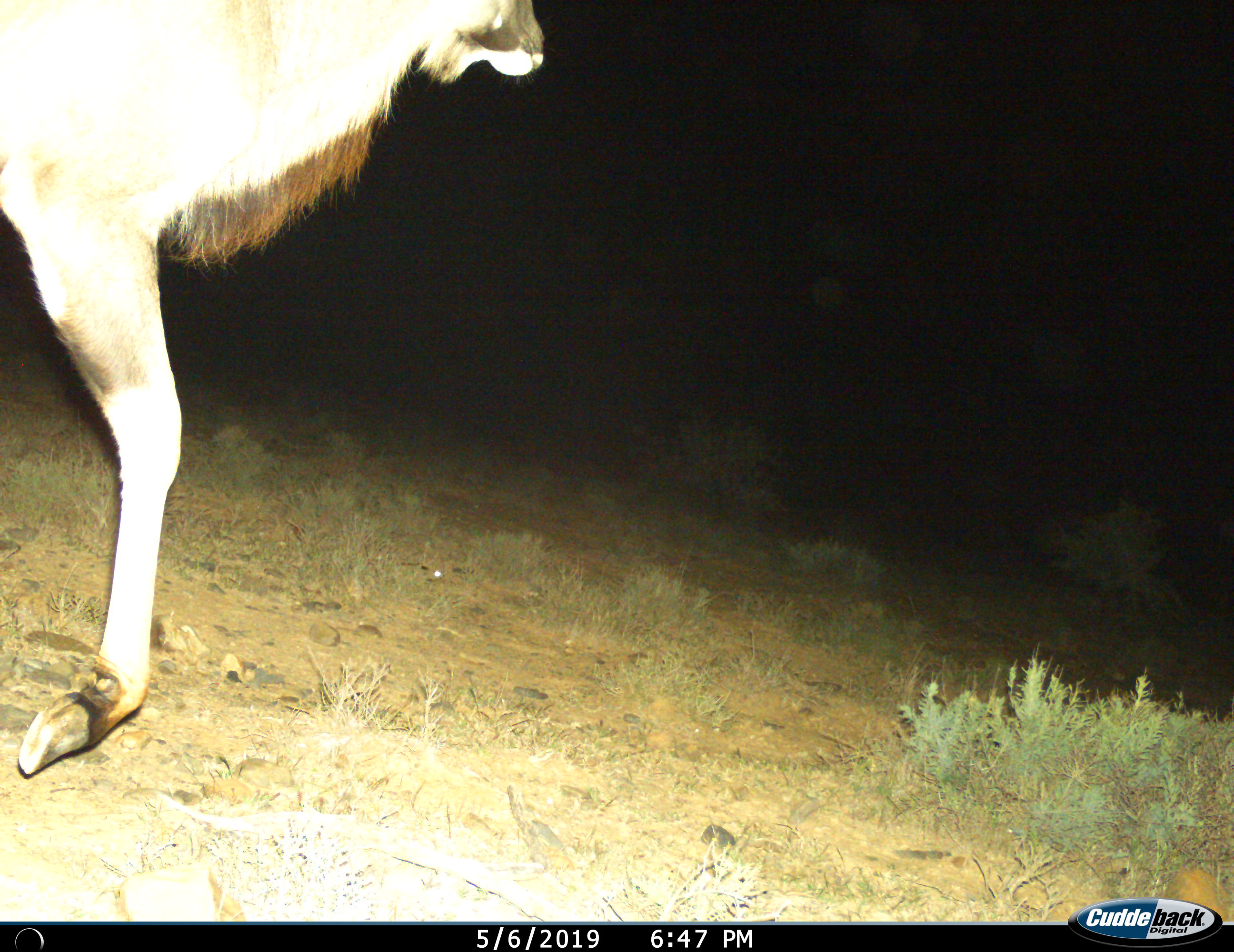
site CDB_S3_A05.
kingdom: Animalia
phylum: Chordata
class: Mammalia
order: Artiodactyla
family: Bovidae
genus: Tragelaphus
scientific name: Tragelaphus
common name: kudu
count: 1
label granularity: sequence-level